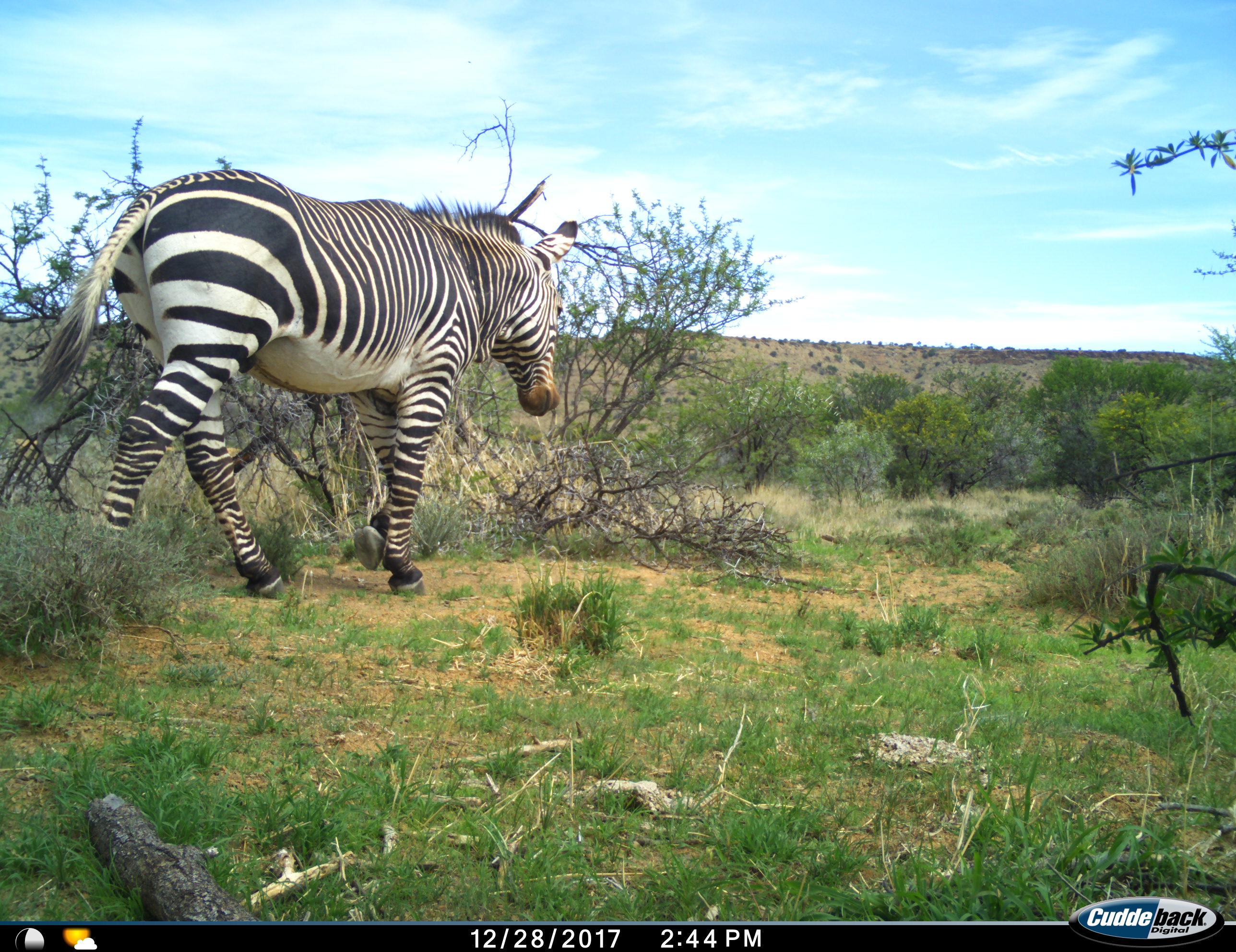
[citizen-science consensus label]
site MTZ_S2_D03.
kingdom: Animalia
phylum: Chordata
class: Mammalia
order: Perissodactyla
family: Equidae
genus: Equus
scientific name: Equus zebra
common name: mountain zebra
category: zebramountain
Zebramountain (mountain zebra) (Equus zebra), count 1. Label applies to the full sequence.